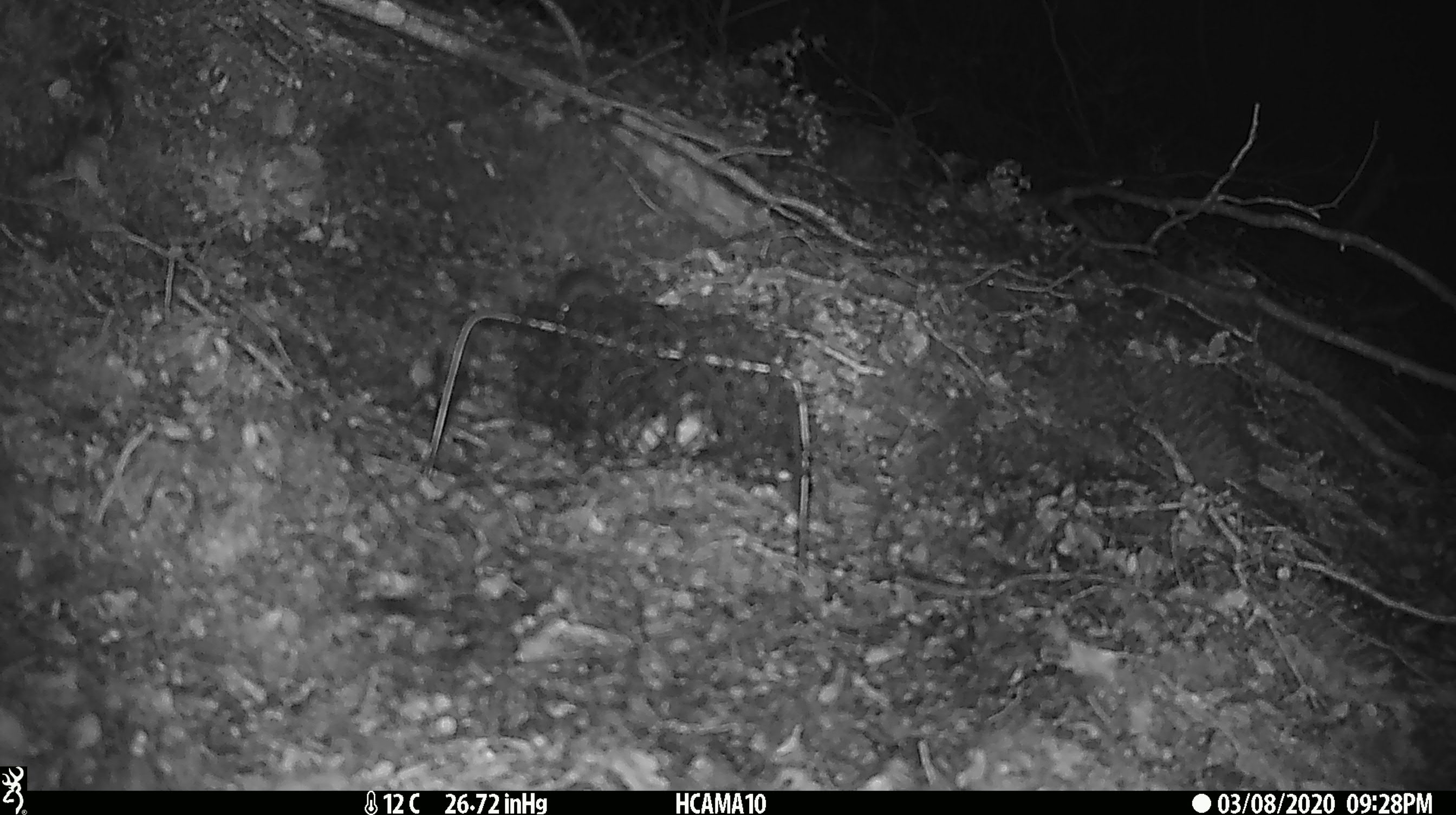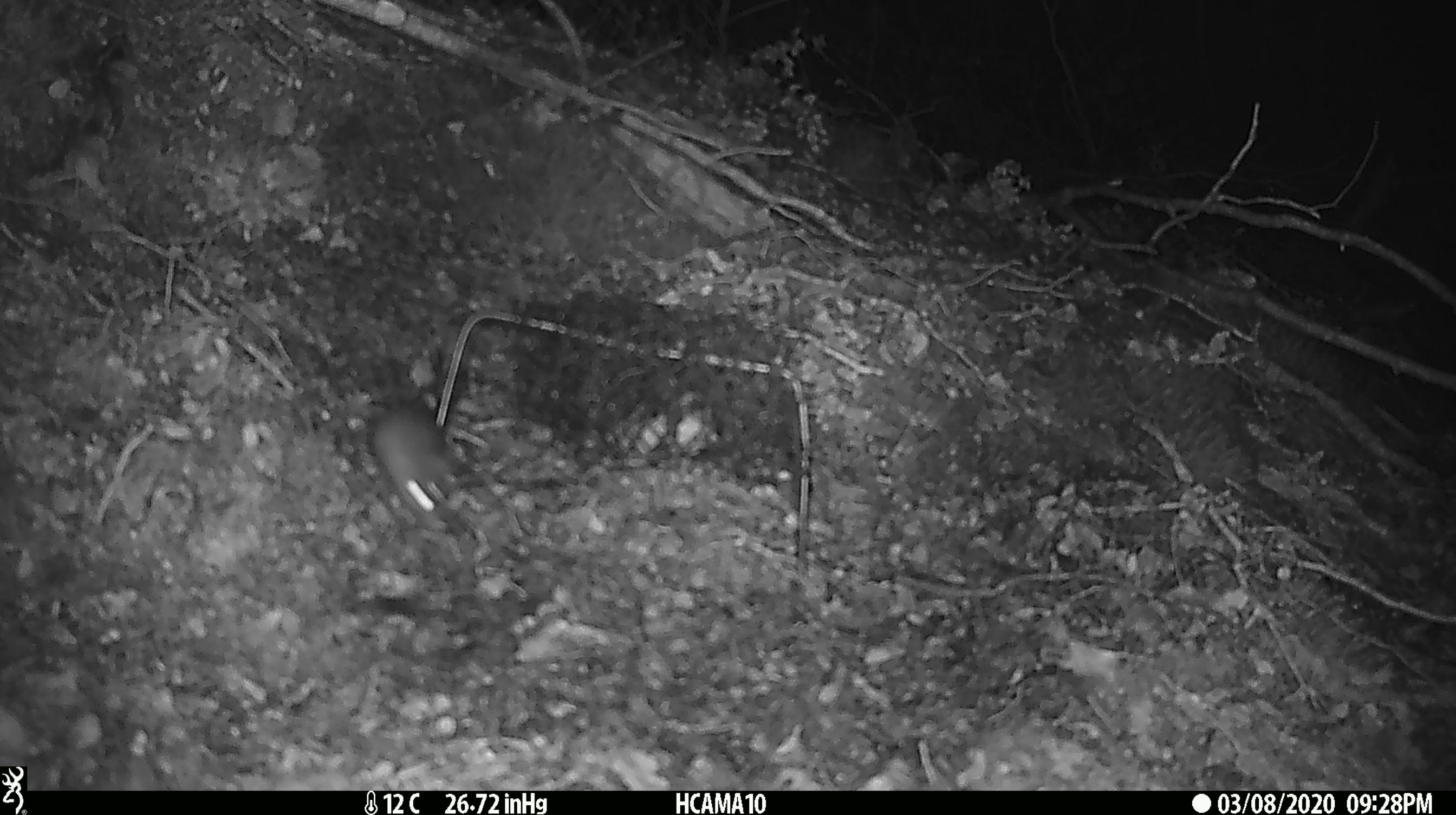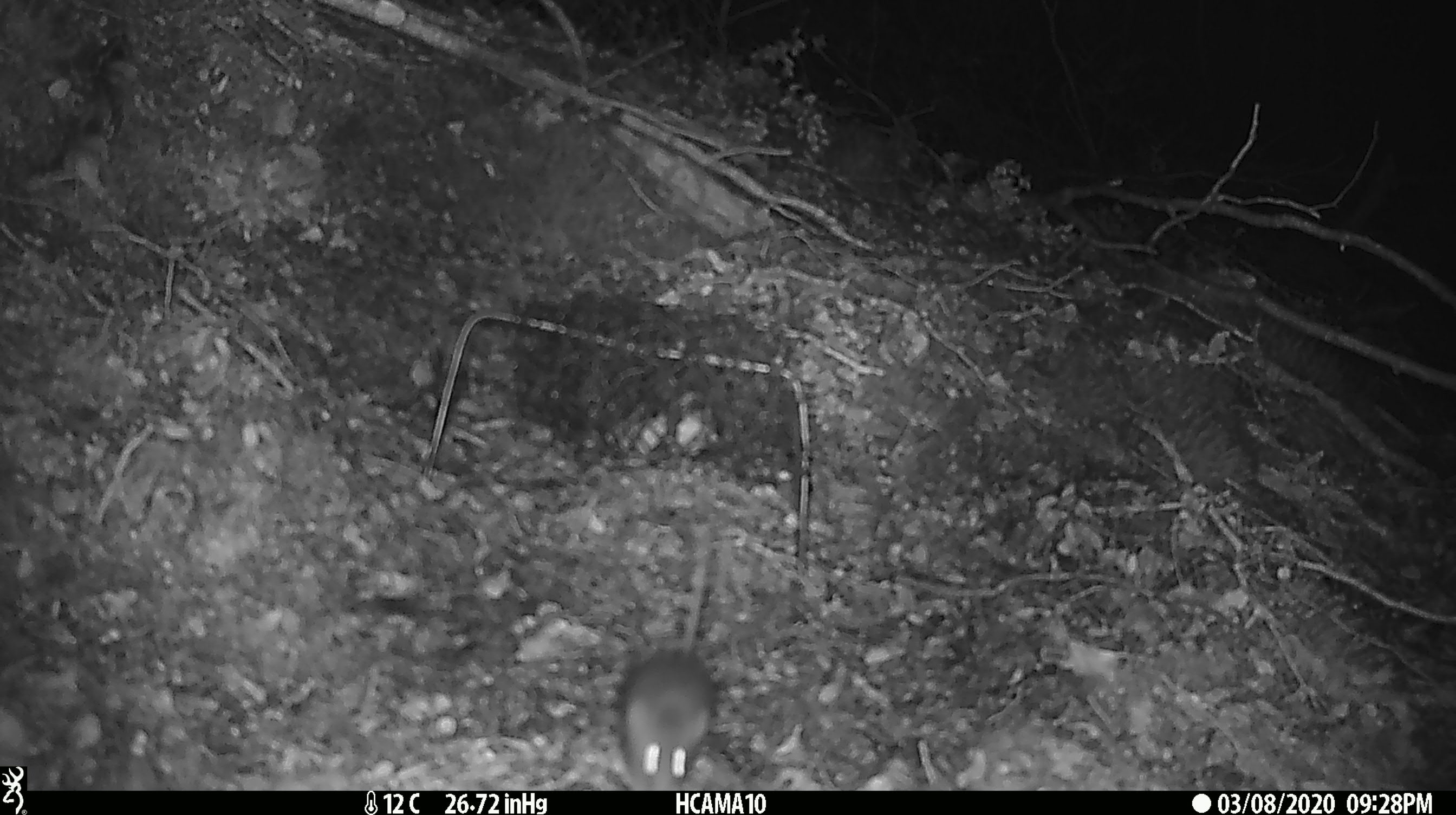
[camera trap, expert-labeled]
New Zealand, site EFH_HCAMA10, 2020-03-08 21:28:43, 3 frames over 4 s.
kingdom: Animalia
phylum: Chordata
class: Mammalia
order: Rodentia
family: Muridae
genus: Mus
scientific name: Mus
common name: mouse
Mouse (Mus).